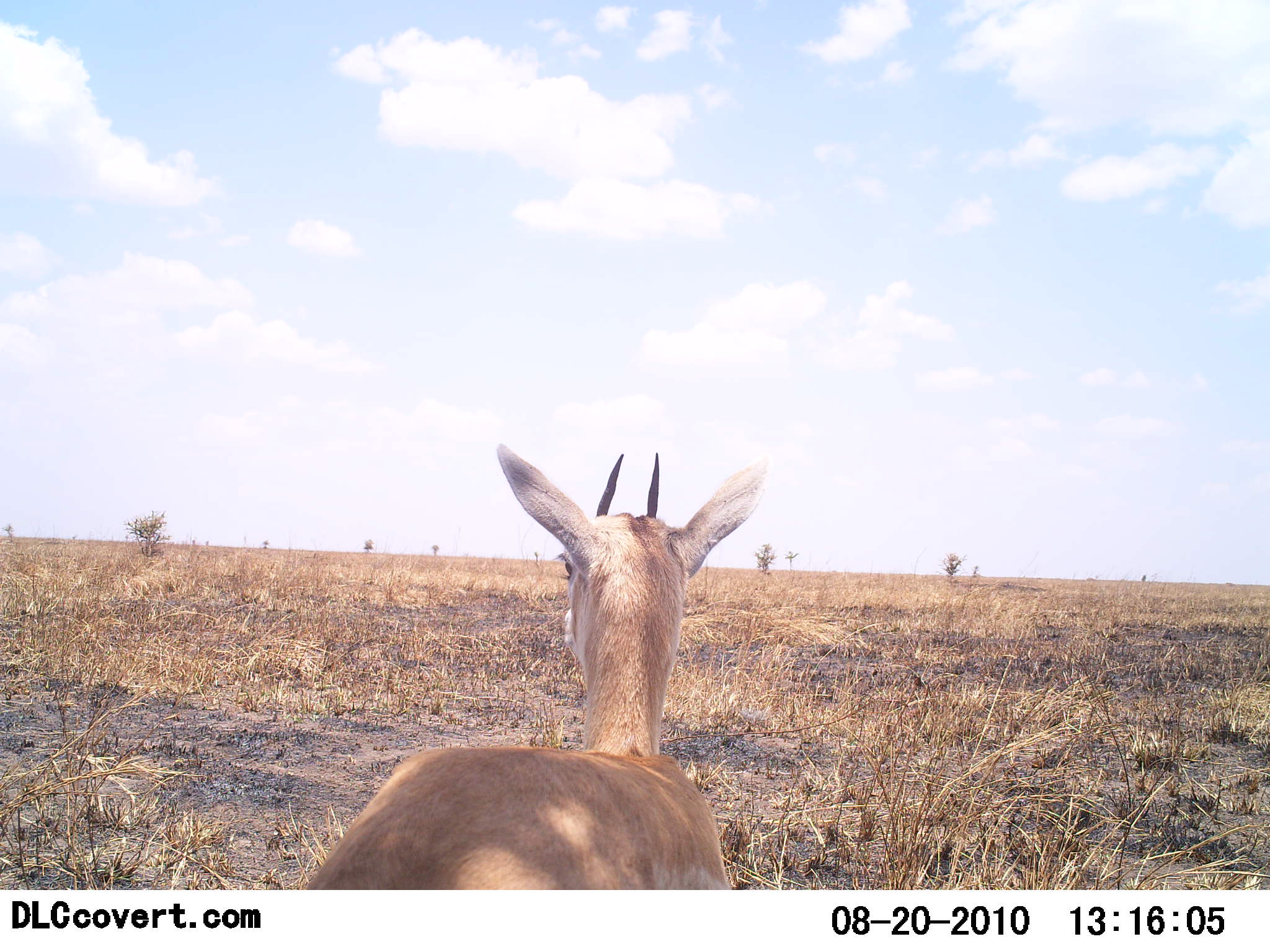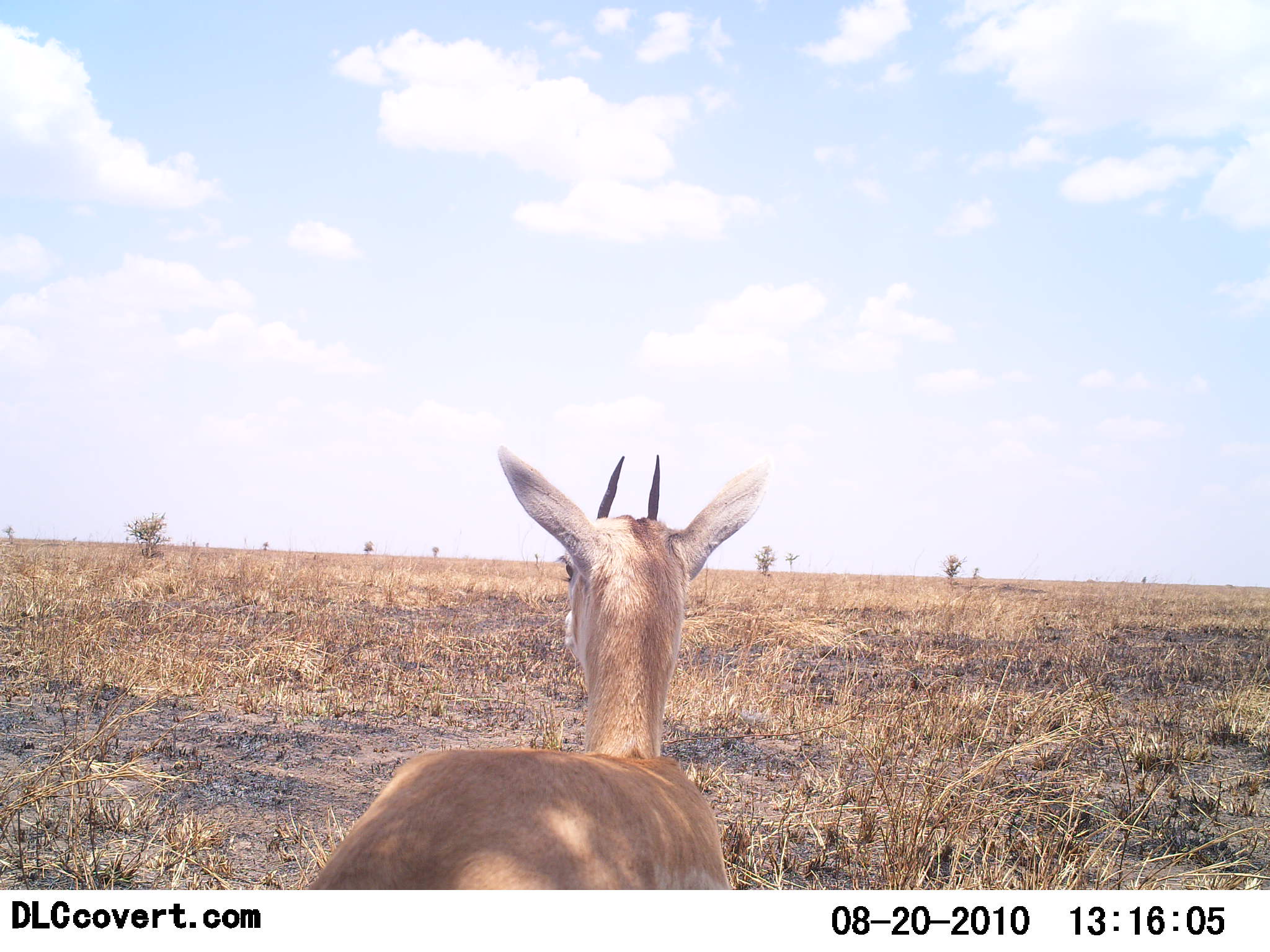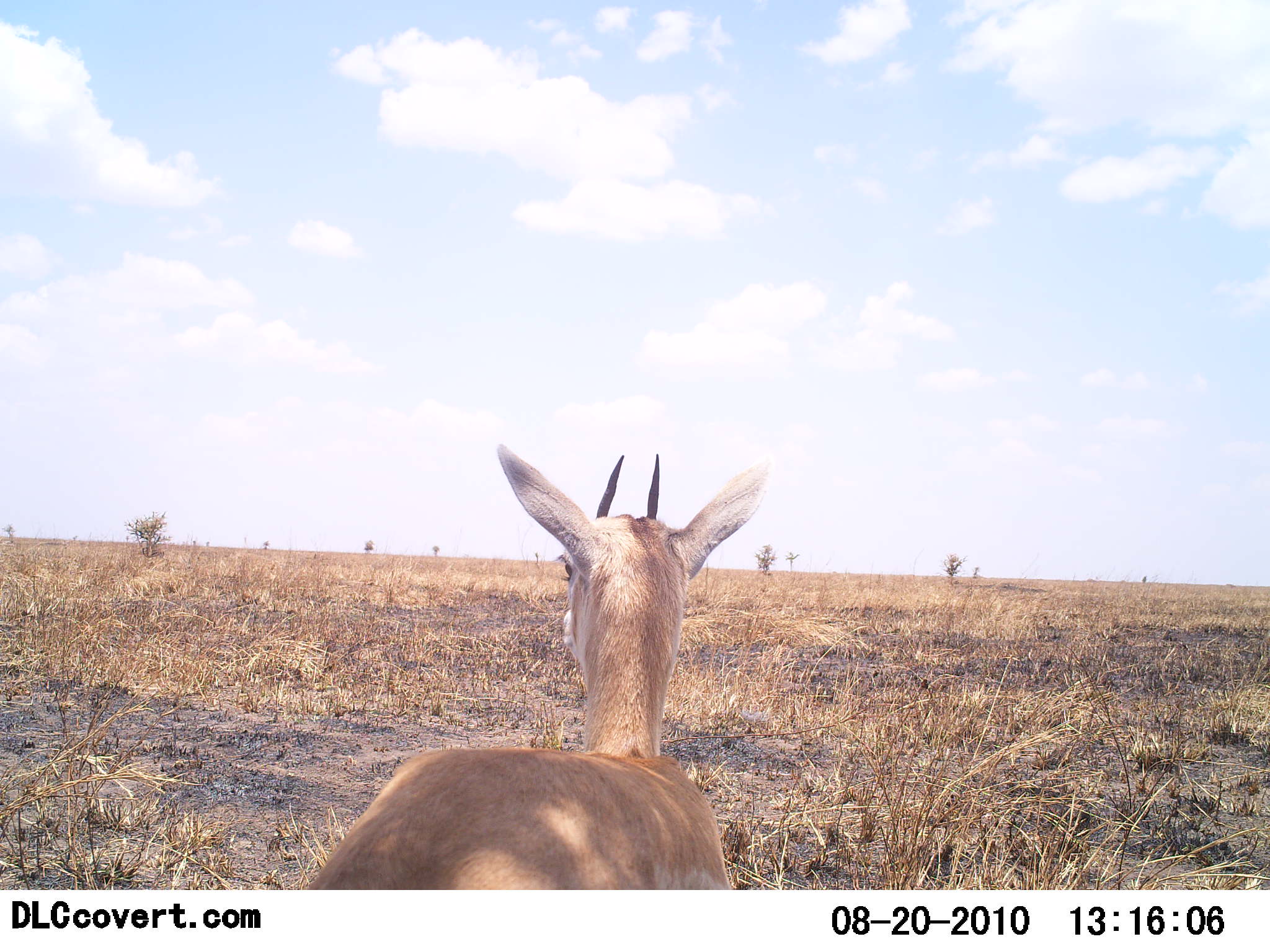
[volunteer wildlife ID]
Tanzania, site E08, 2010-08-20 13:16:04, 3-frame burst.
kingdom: Animalia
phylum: Chordata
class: Mammalia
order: Artiodactyla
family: Bovidae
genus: Eudorcas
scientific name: Eudorcas thomsonii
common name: thomson's gazelle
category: gazellethomsons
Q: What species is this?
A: Gazellethomsons (thomson's gazelle) (Eudorcas thomsonii).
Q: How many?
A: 1.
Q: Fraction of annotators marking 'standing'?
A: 75%.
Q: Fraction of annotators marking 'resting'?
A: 17%.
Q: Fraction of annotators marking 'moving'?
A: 8%.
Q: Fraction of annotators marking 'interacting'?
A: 0%.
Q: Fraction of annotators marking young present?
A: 0%.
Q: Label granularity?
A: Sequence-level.